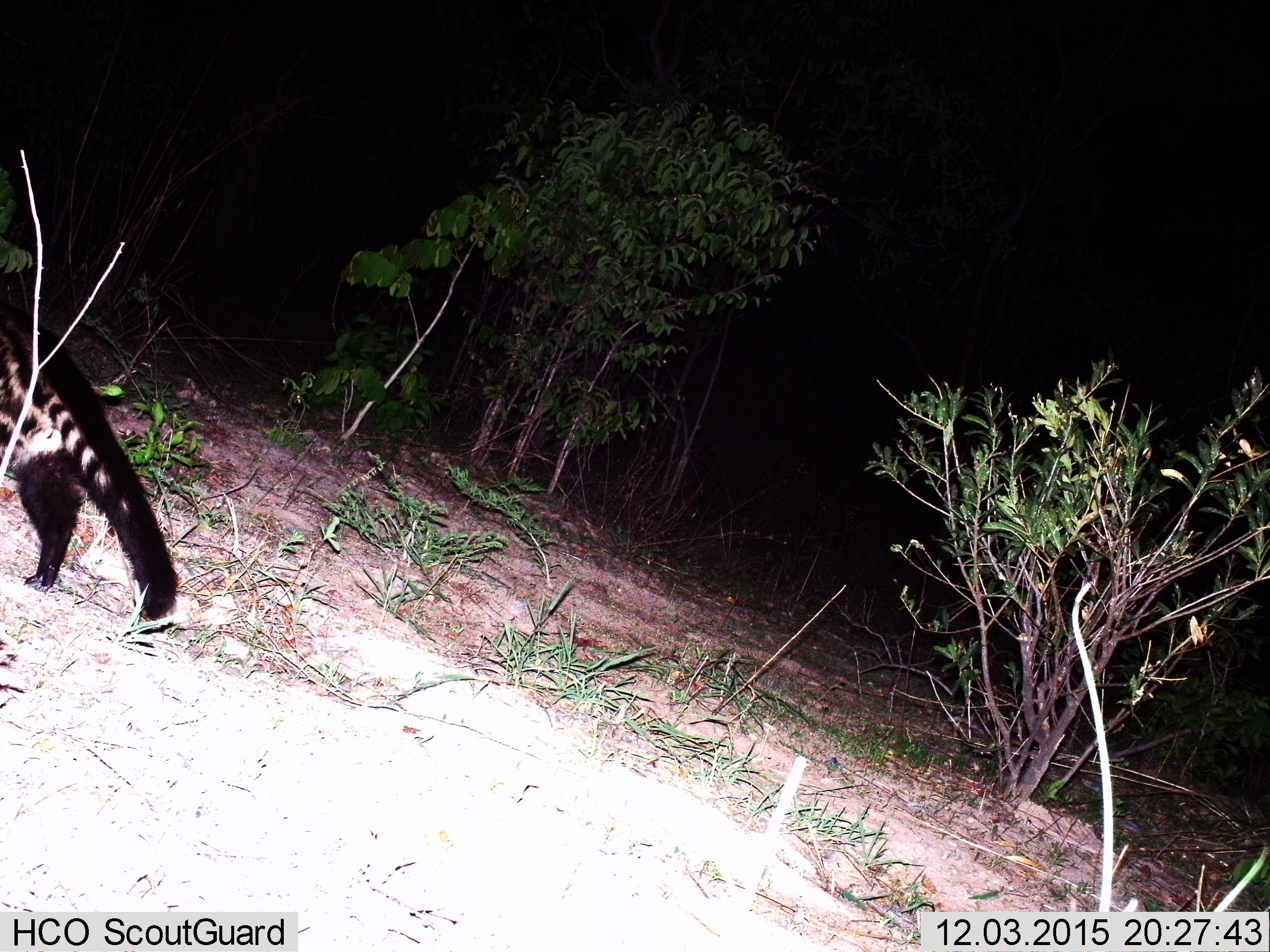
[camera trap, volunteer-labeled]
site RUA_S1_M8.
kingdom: Animalia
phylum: Chordata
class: Mammalia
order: Carnivora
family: Viverridae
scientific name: Viverridae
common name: civet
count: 1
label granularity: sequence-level